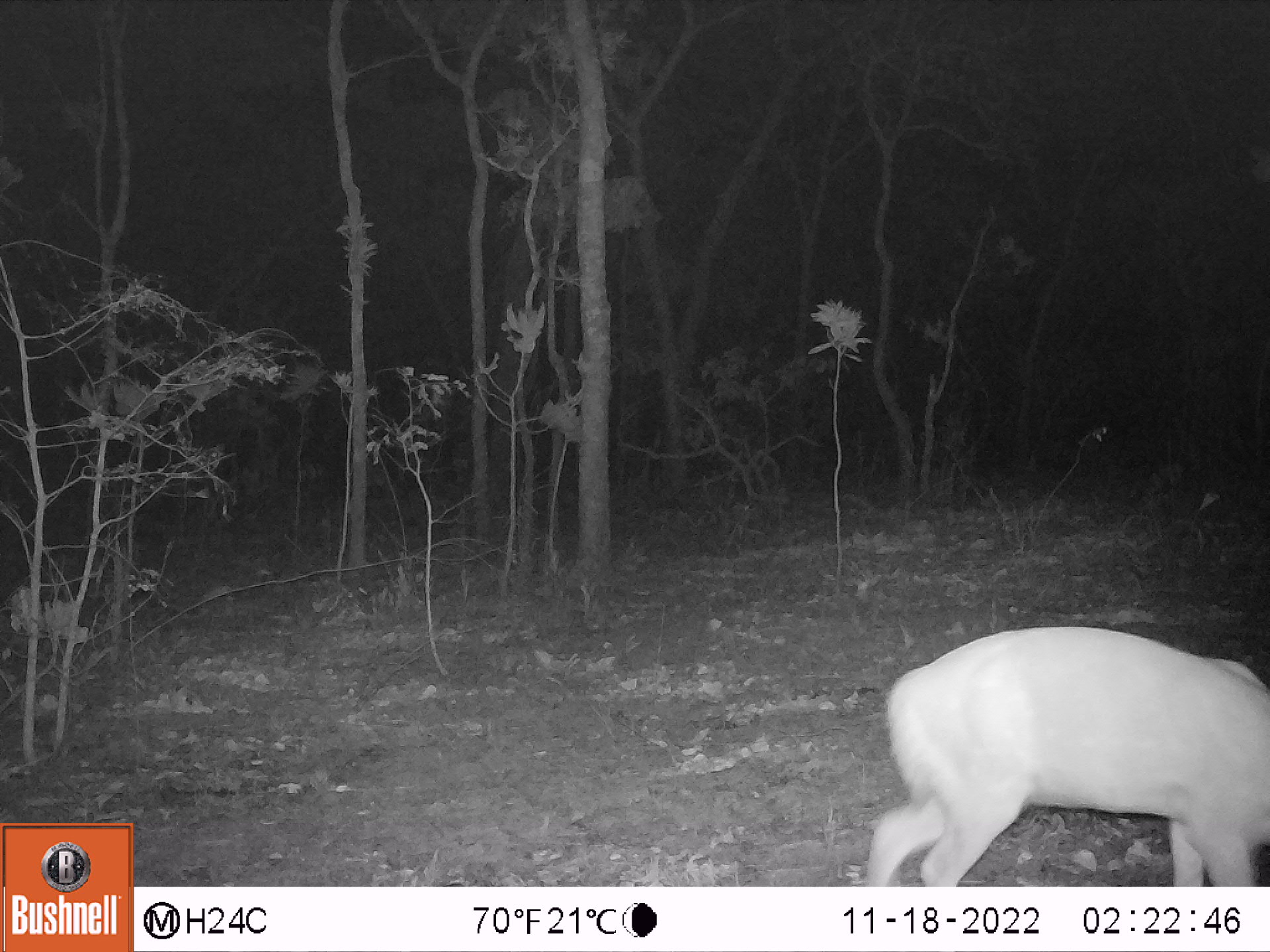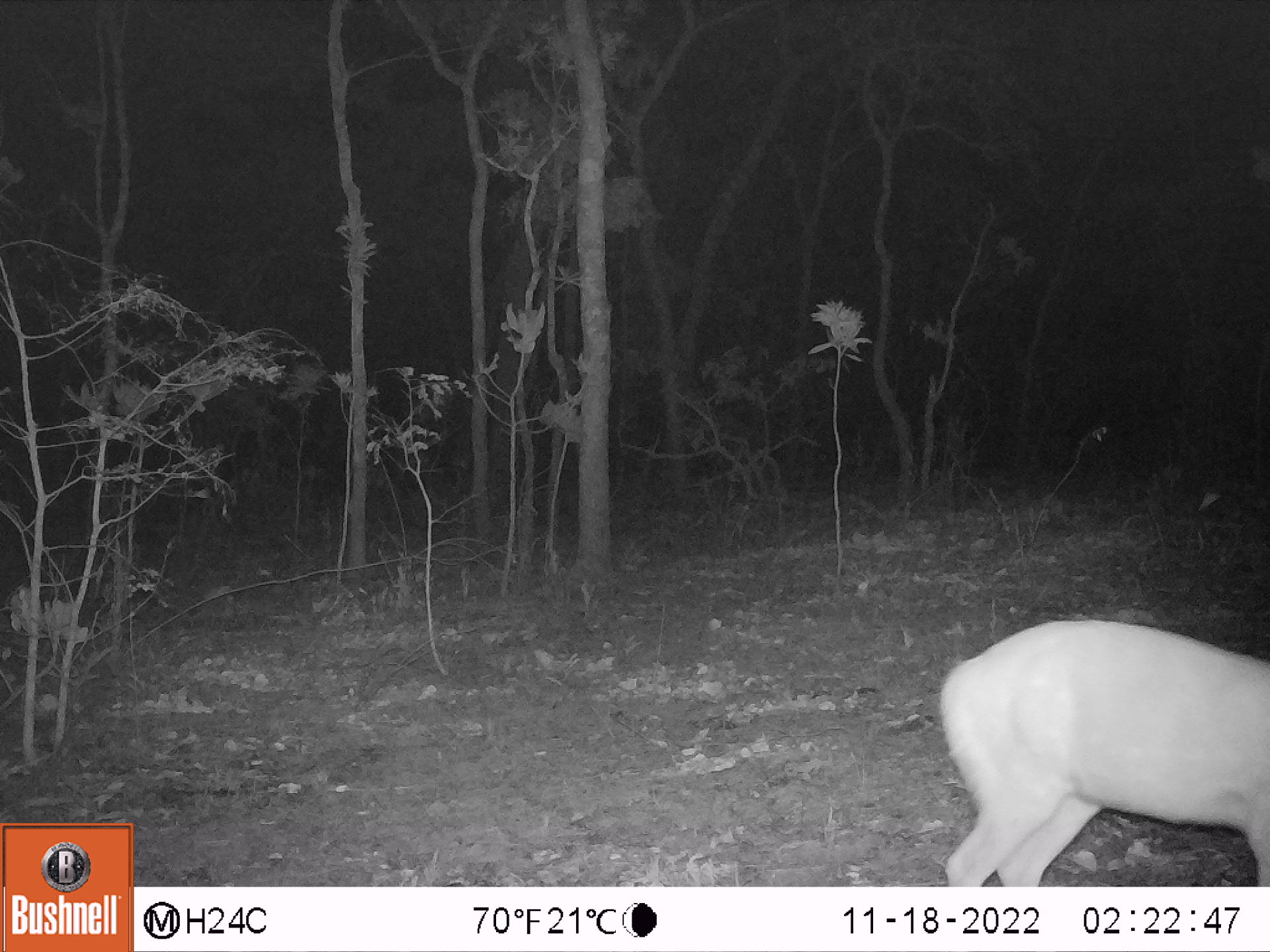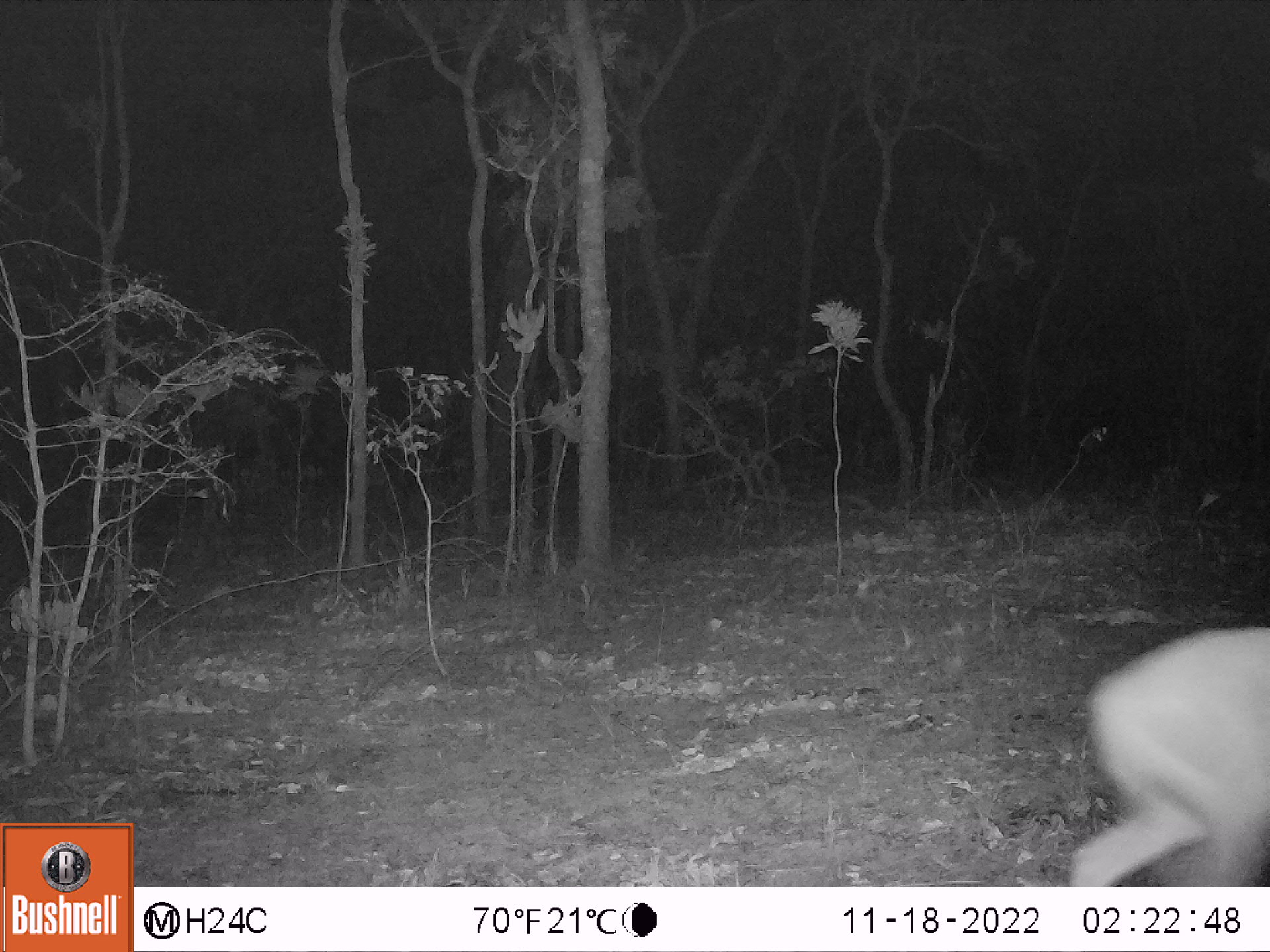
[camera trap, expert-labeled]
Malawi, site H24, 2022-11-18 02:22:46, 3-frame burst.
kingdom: Animalia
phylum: Chordata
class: Mammalia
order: Artiodactyla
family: Bovidae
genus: Tragelaphus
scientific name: Tragelaphus sylvaticus sylvaticus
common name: cape bushbuck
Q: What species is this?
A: Cape bushbuck (Tragelaphus sylvaticus sylvaticus).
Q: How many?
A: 1.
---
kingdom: Animalia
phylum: Chordata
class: Mammalia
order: Artiodactyla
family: Bovidae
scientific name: Antilopinae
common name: small antelope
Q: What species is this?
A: Small antelope (Antilopinae).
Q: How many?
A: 1.